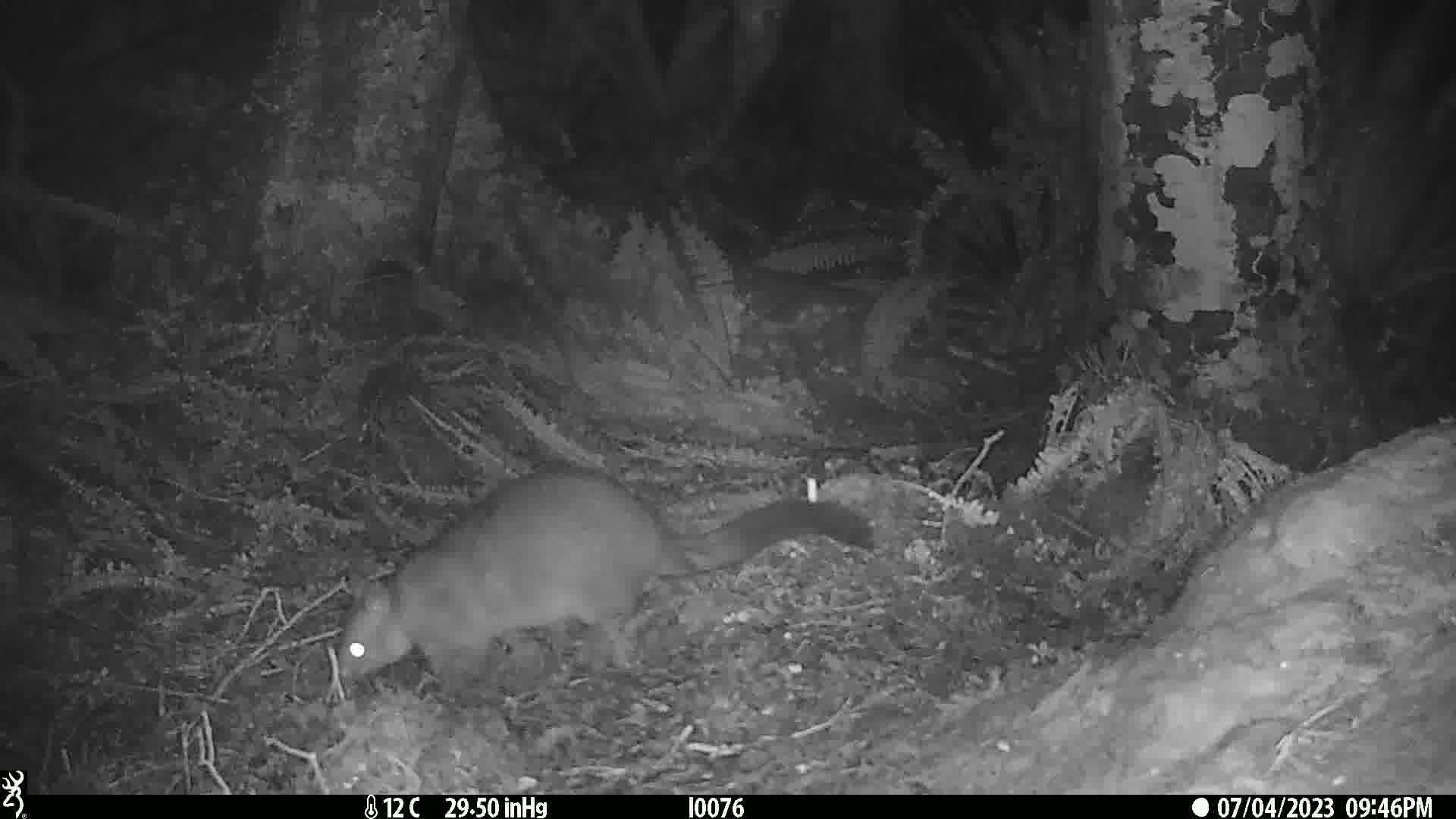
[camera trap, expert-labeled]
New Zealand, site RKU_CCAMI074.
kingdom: Animalia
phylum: Chordata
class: Mammalia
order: Diprotodontia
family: Phalangeridae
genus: Trichosurus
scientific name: Trichosurus vulpecula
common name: common brushtail possum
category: possum